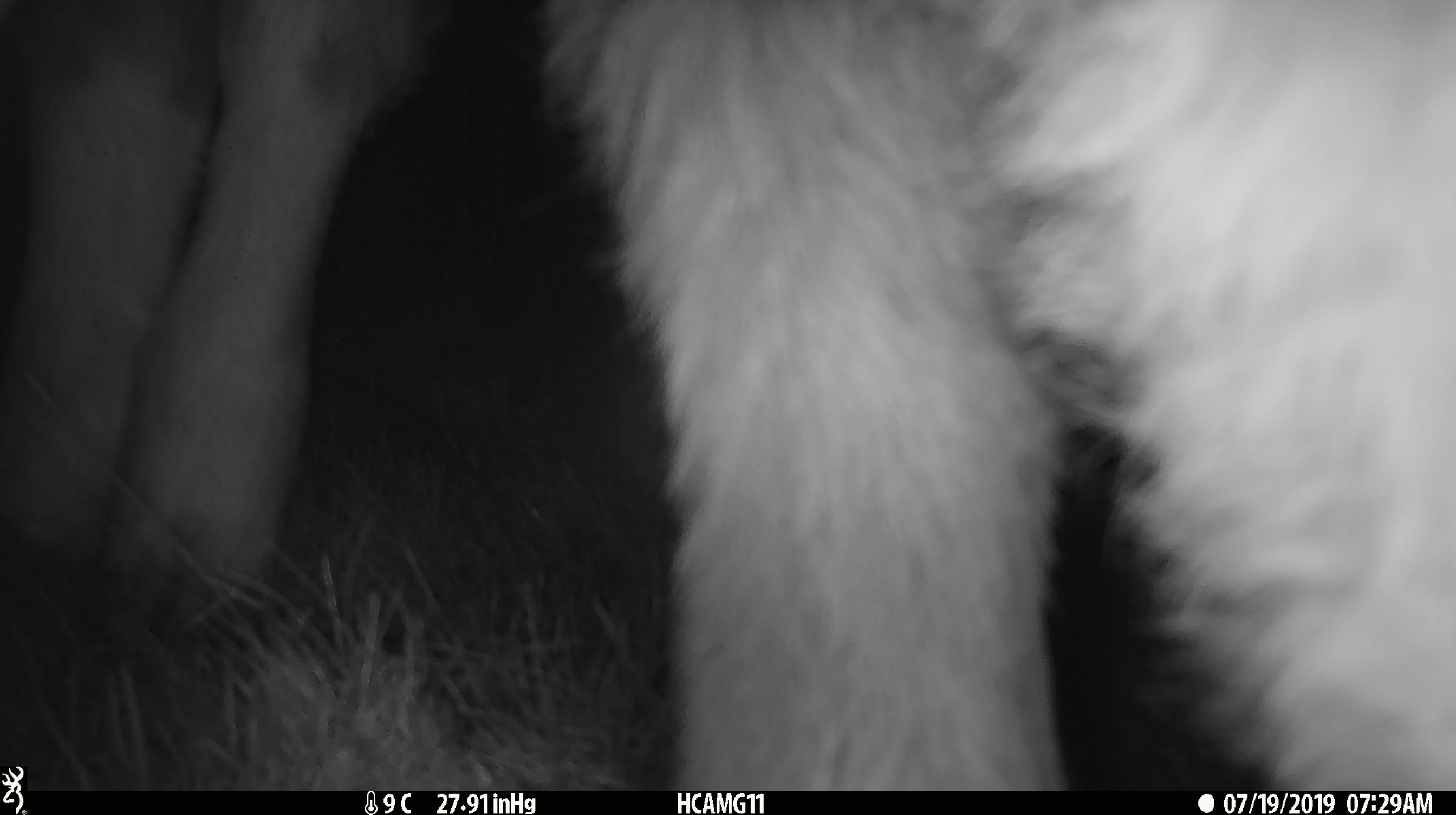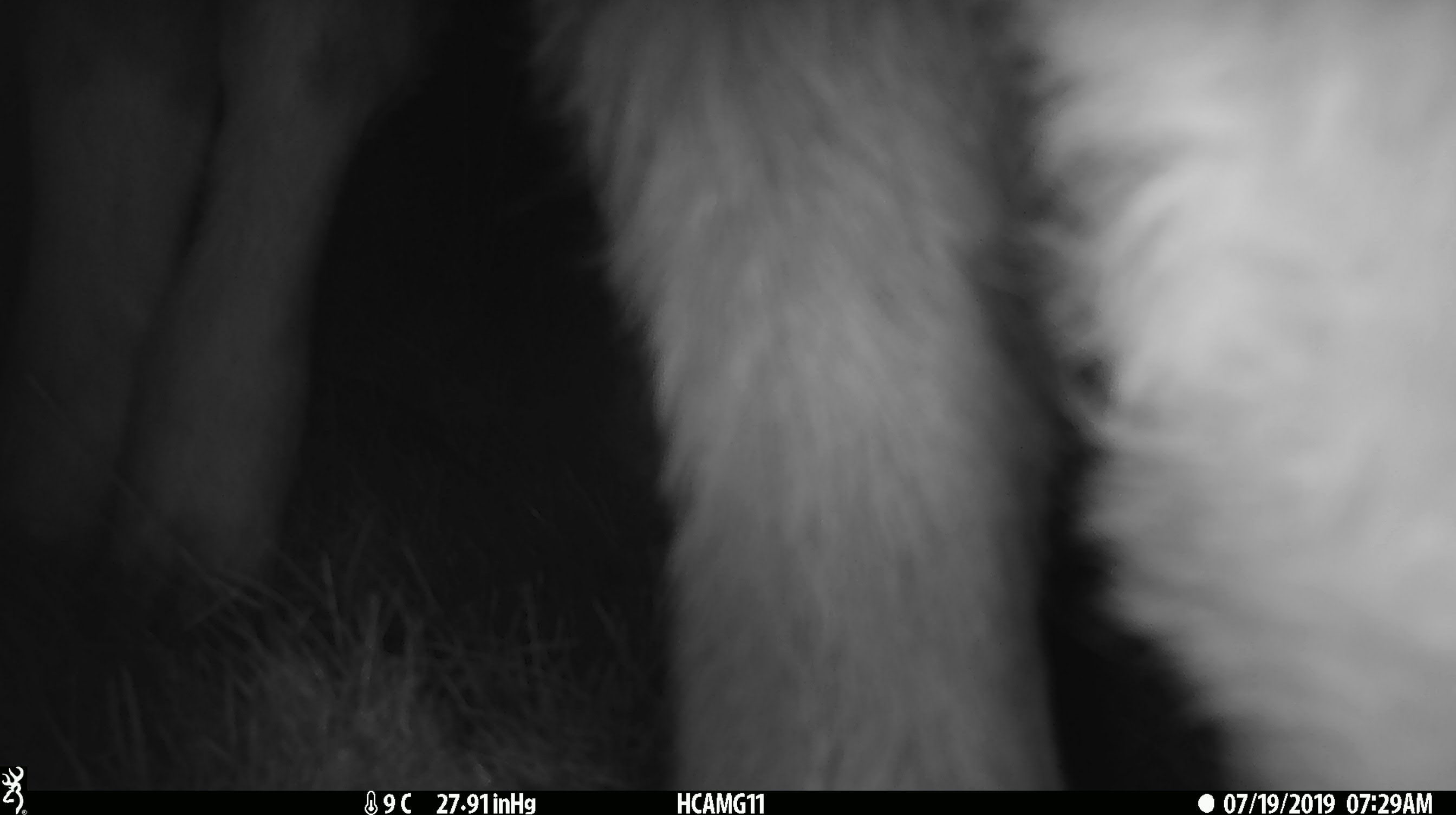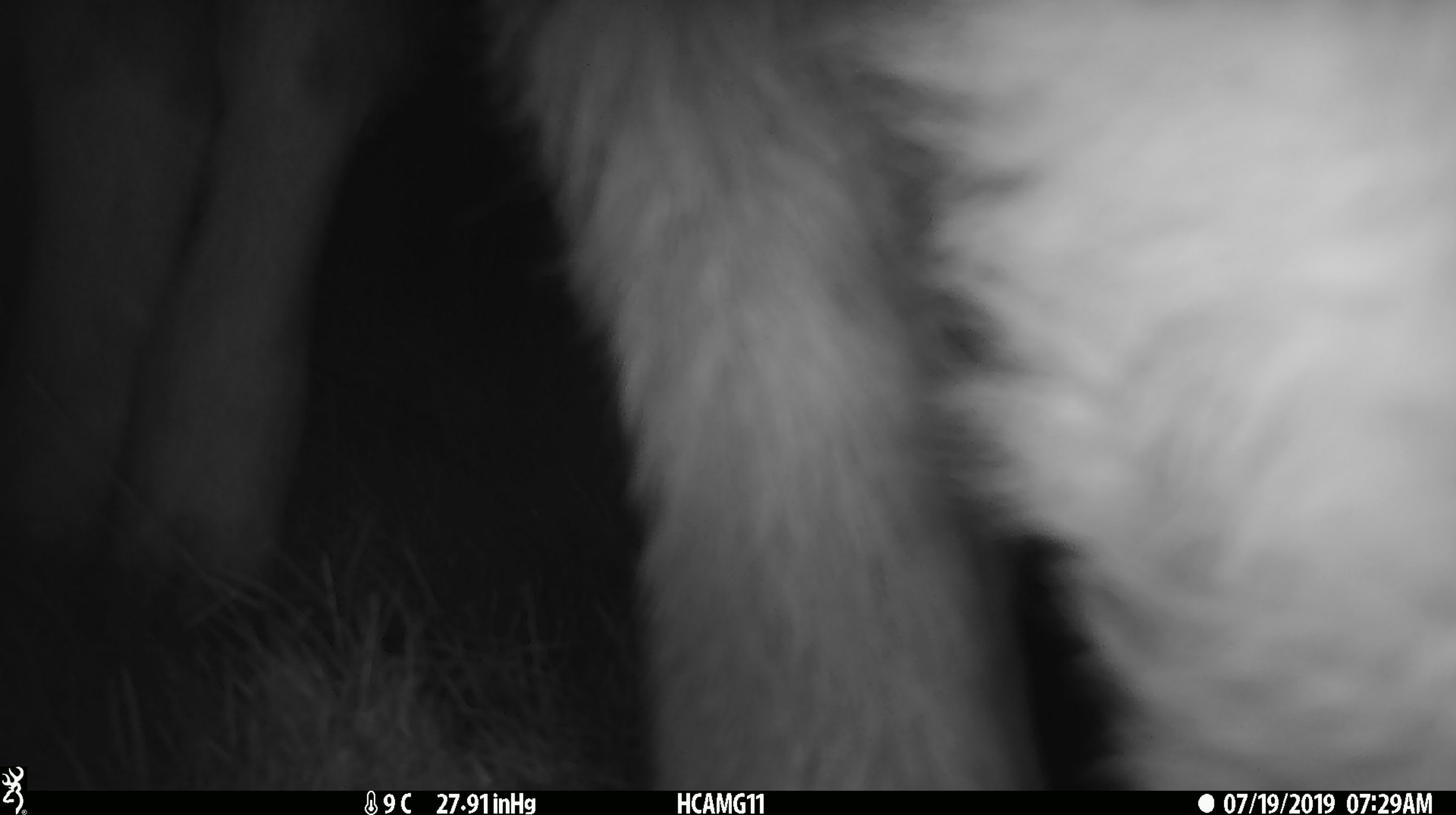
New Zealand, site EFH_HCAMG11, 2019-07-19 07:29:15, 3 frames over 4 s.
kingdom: Animalia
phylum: Chordata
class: Mammalia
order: Artiodactyla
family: Bovidae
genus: Bos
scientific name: Bos taurus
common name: domestic cow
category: cow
Cow (domestic cow) (Bos taurus).